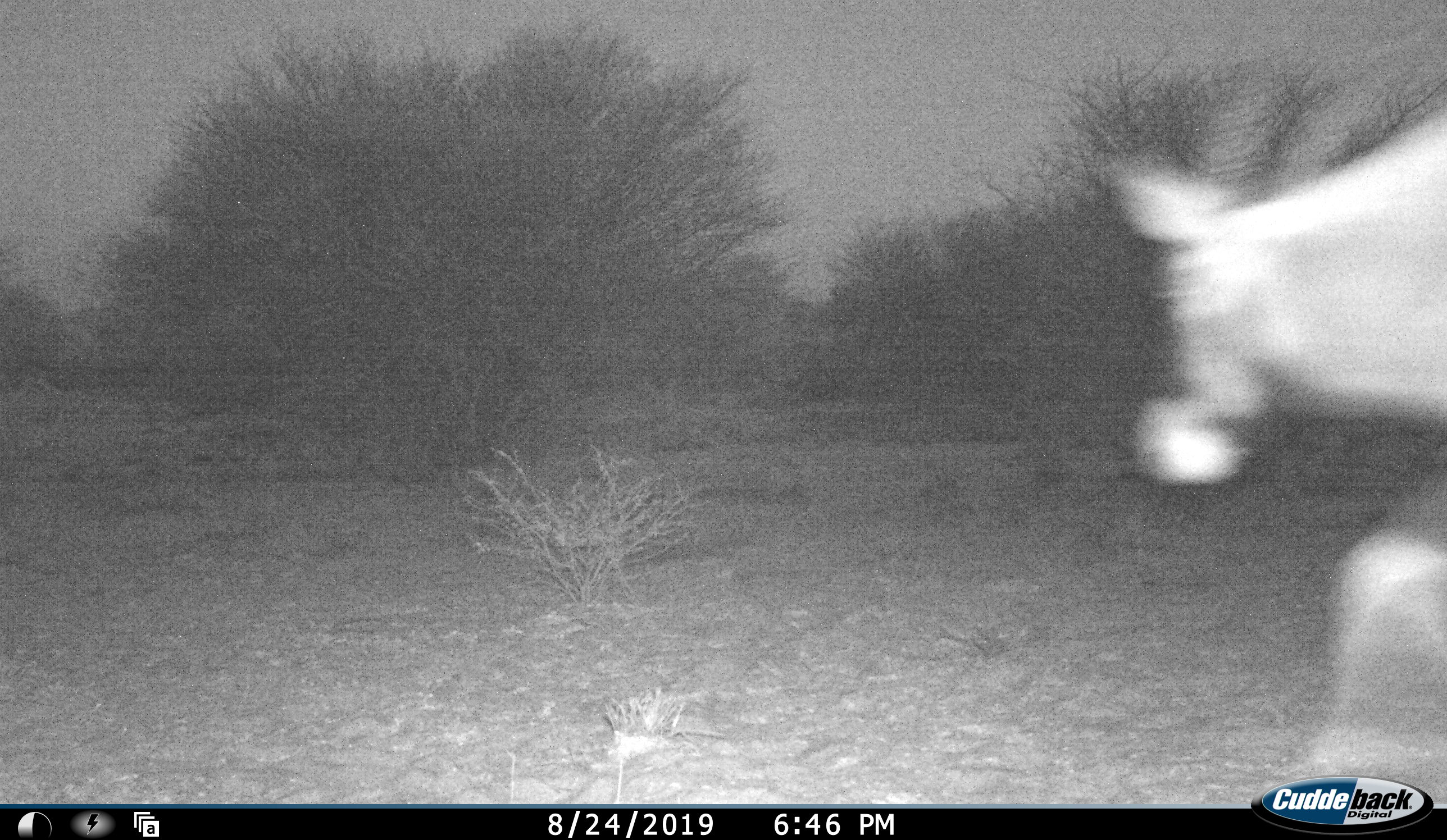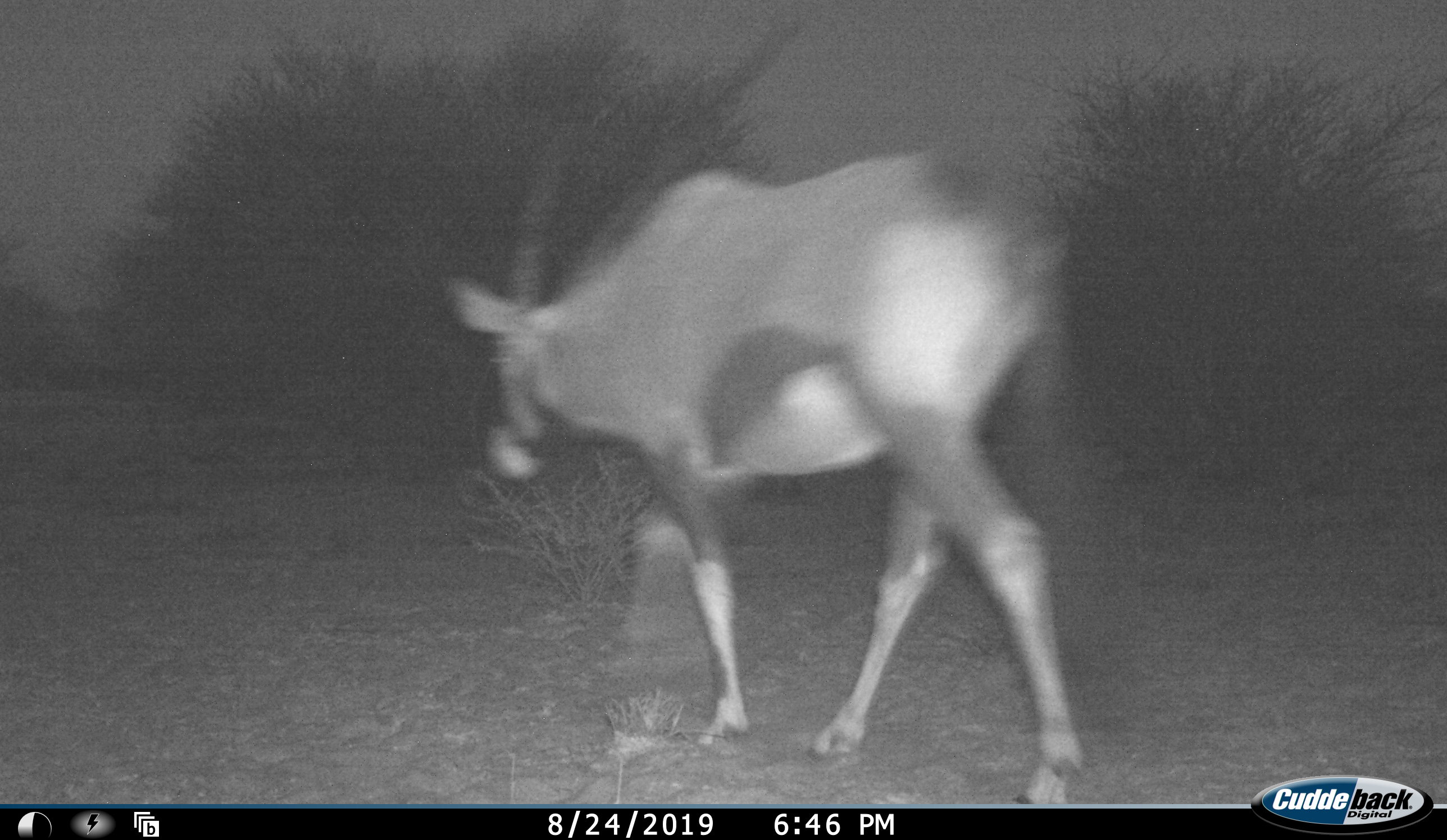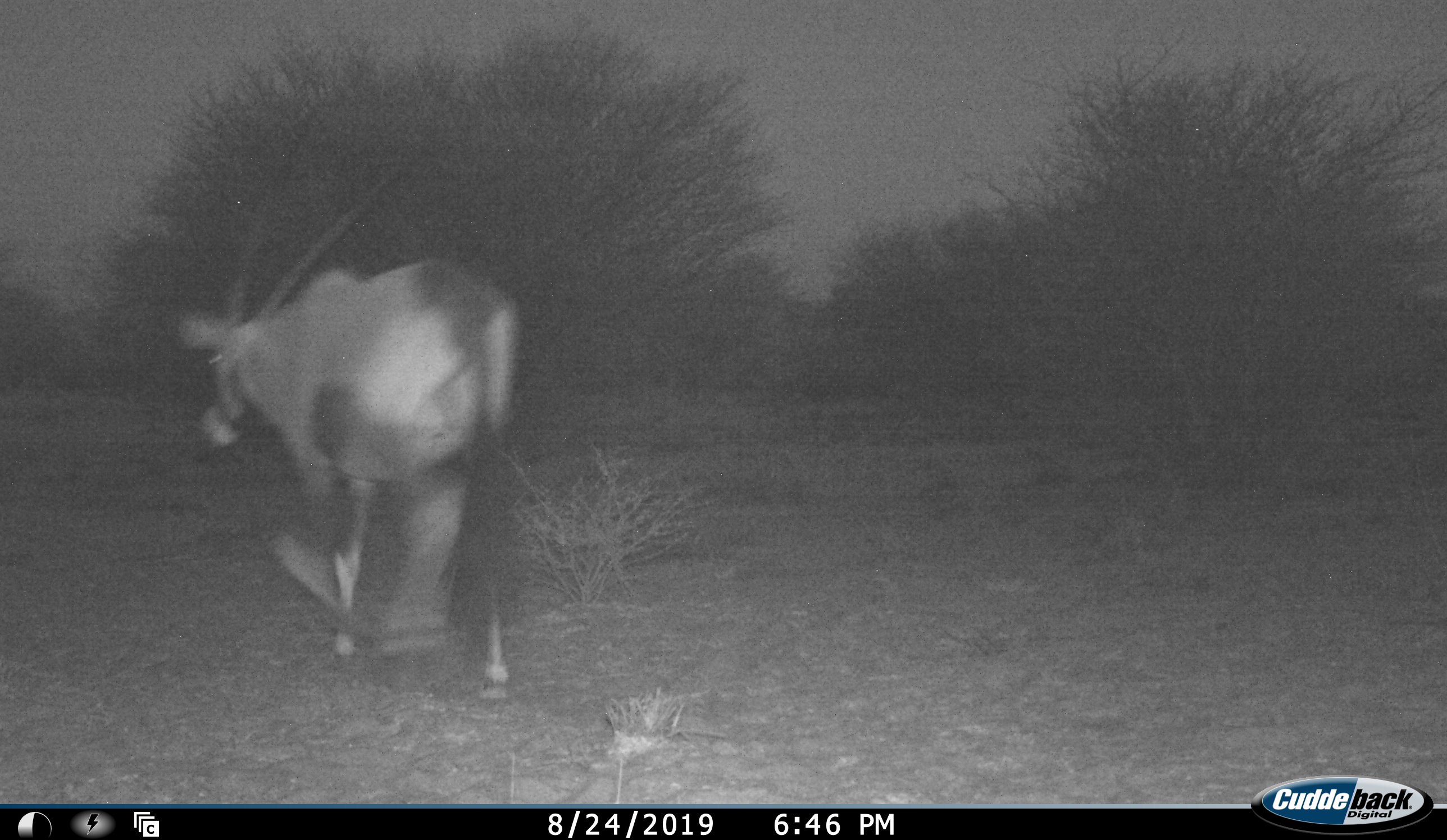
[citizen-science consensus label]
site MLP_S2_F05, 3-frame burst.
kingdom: Animalia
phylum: Chordata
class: Mammalia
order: Artiodactyla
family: Bovidae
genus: Oryx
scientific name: Oryx gazella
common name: gemsbok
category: oryx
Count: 1.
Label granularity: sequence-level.